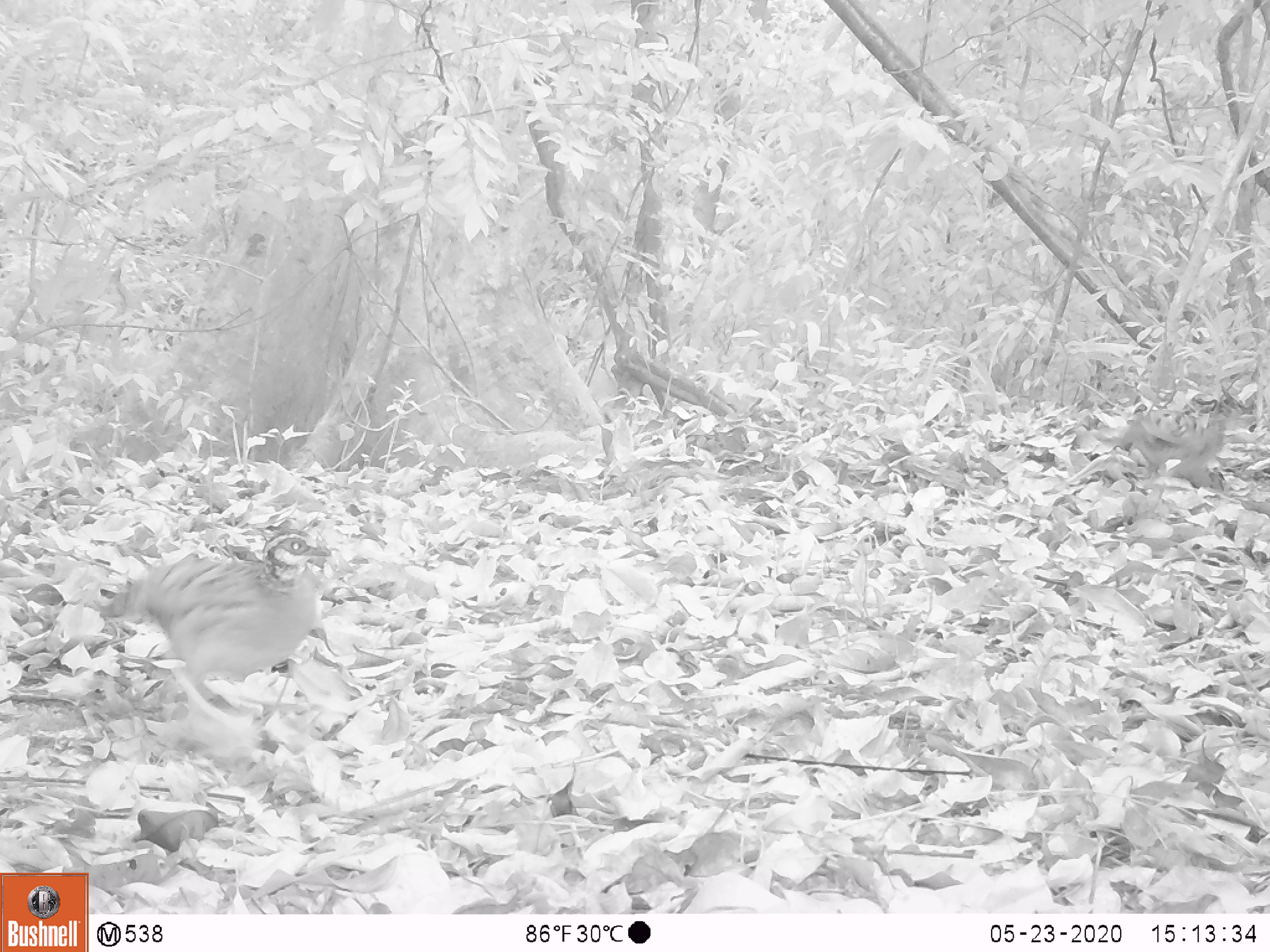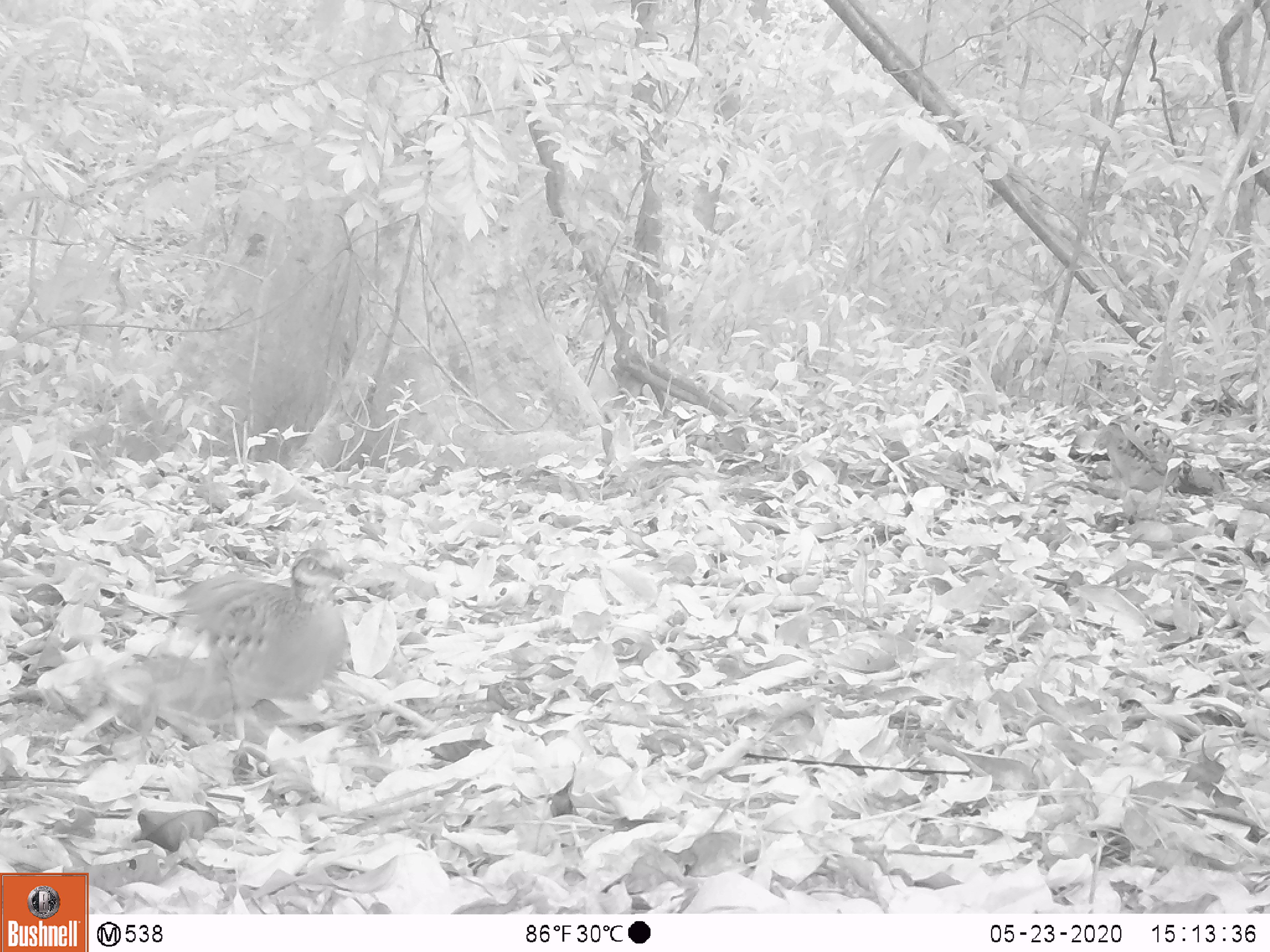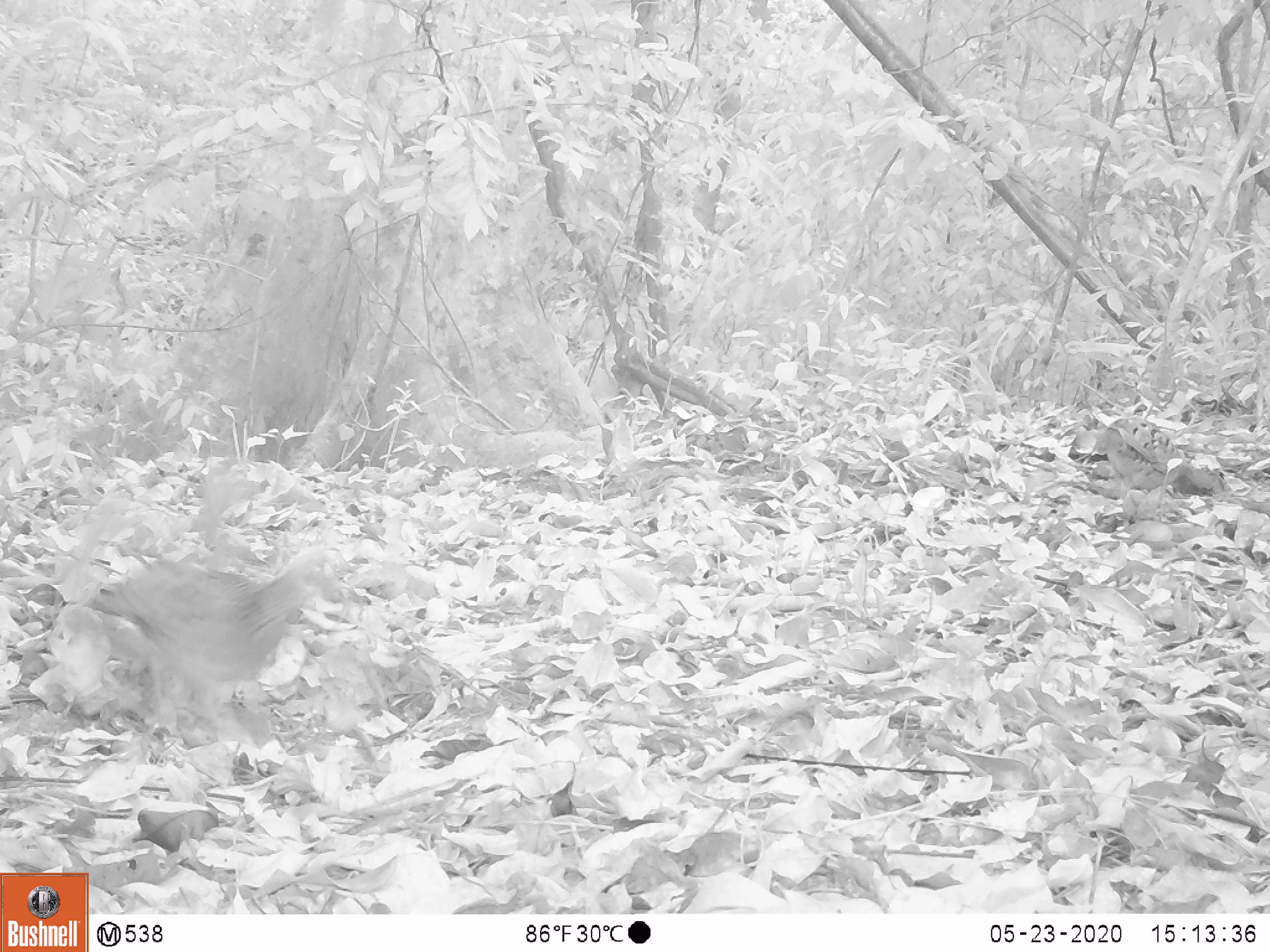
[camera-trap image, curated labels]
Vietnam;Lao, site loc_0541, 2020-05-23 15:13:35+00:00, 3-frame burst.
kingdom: Animalia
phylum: Chordata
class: Aves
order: Galliformes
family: Phasianidae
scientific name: Phasianidae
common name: partridge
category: unidentified partridge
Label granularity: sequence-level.